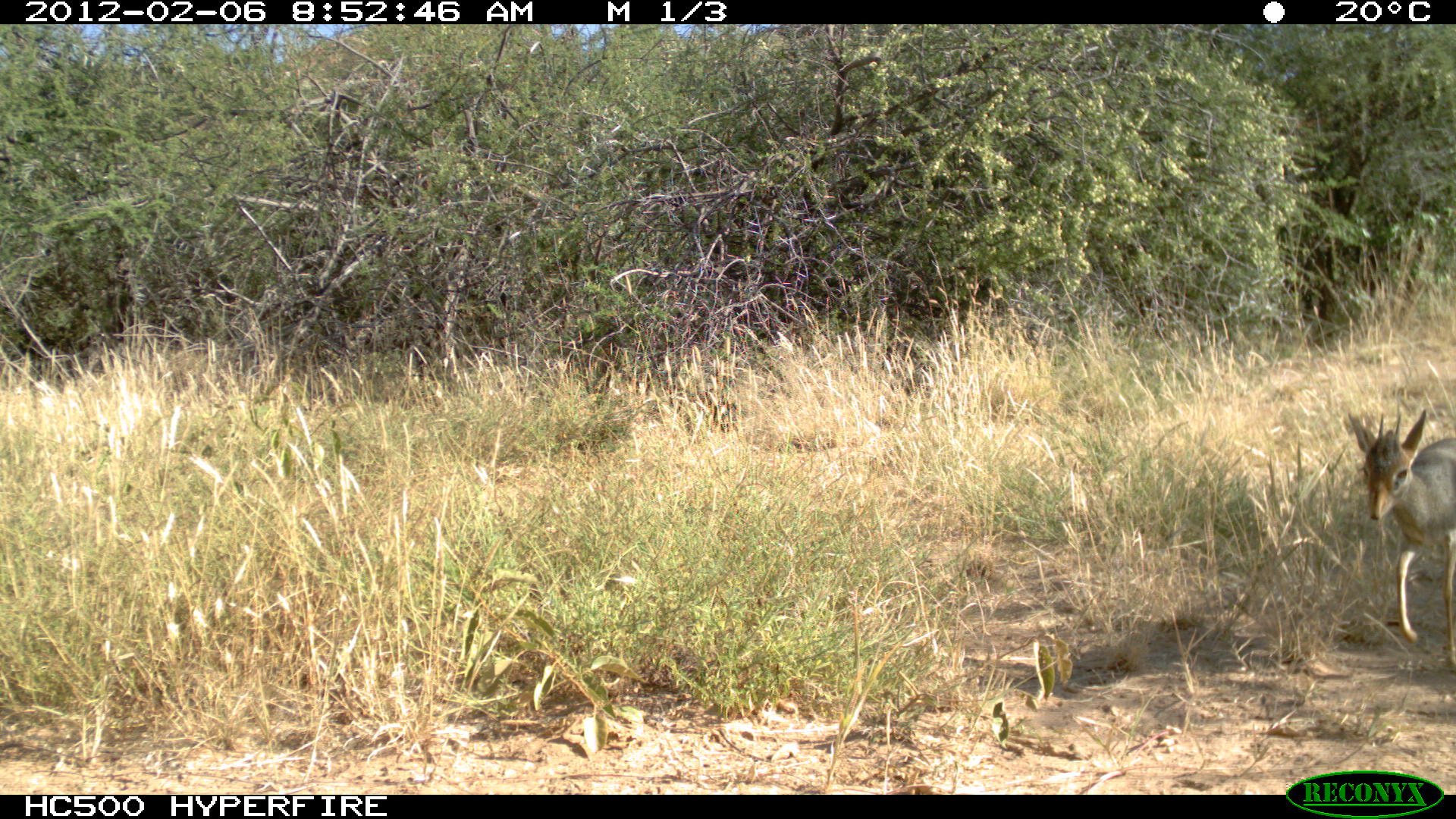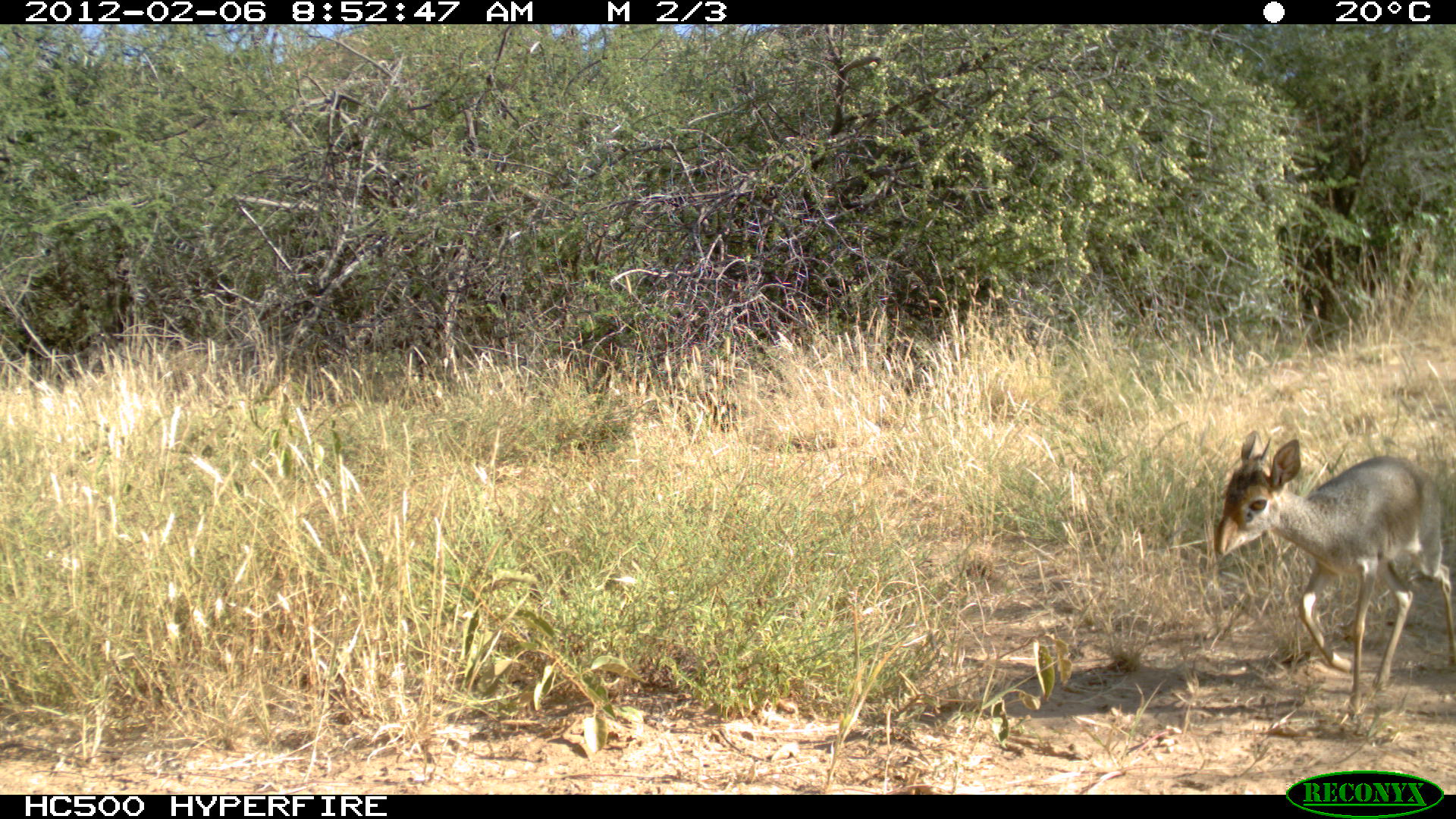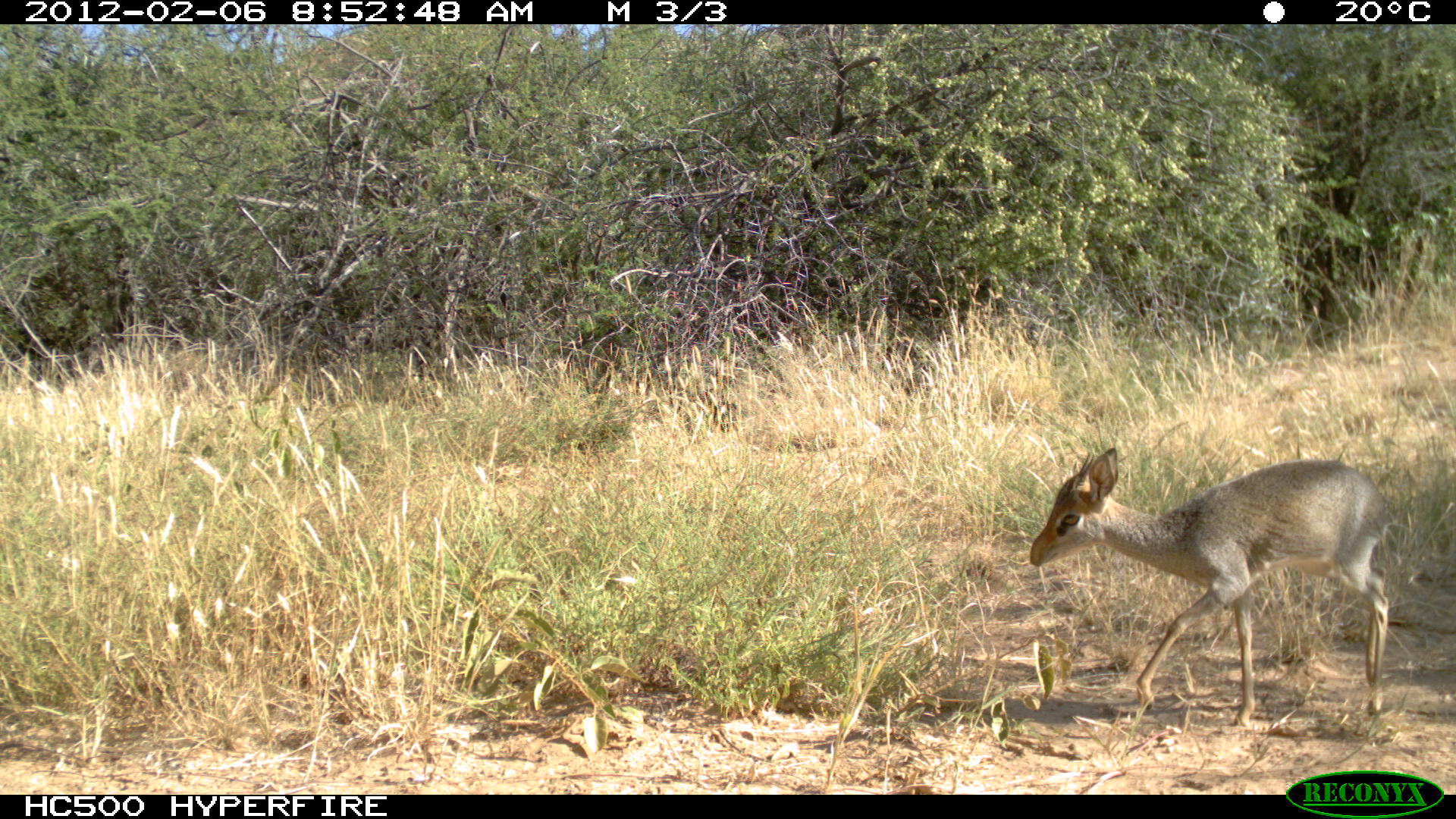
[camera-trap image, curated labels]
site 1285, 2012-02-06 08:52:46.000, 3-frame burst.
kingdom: Animalia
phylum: Chordata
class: Mammalia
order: Artiodactyla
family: Bovidae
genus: Madoqua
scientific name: Madoqua guentheri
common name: günther's dik-dik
Madoqua guentheri (günther's dik-dik), count 1.